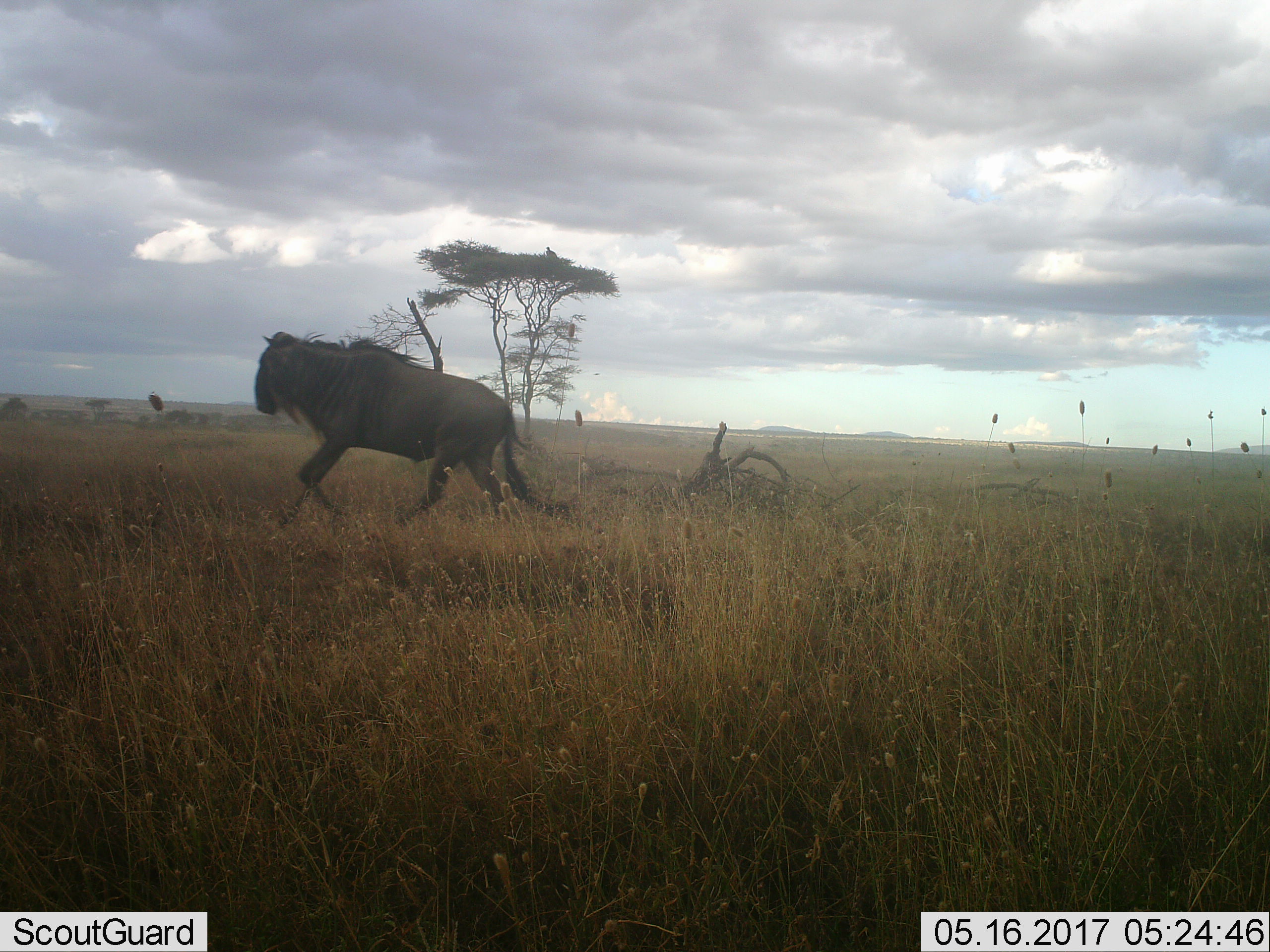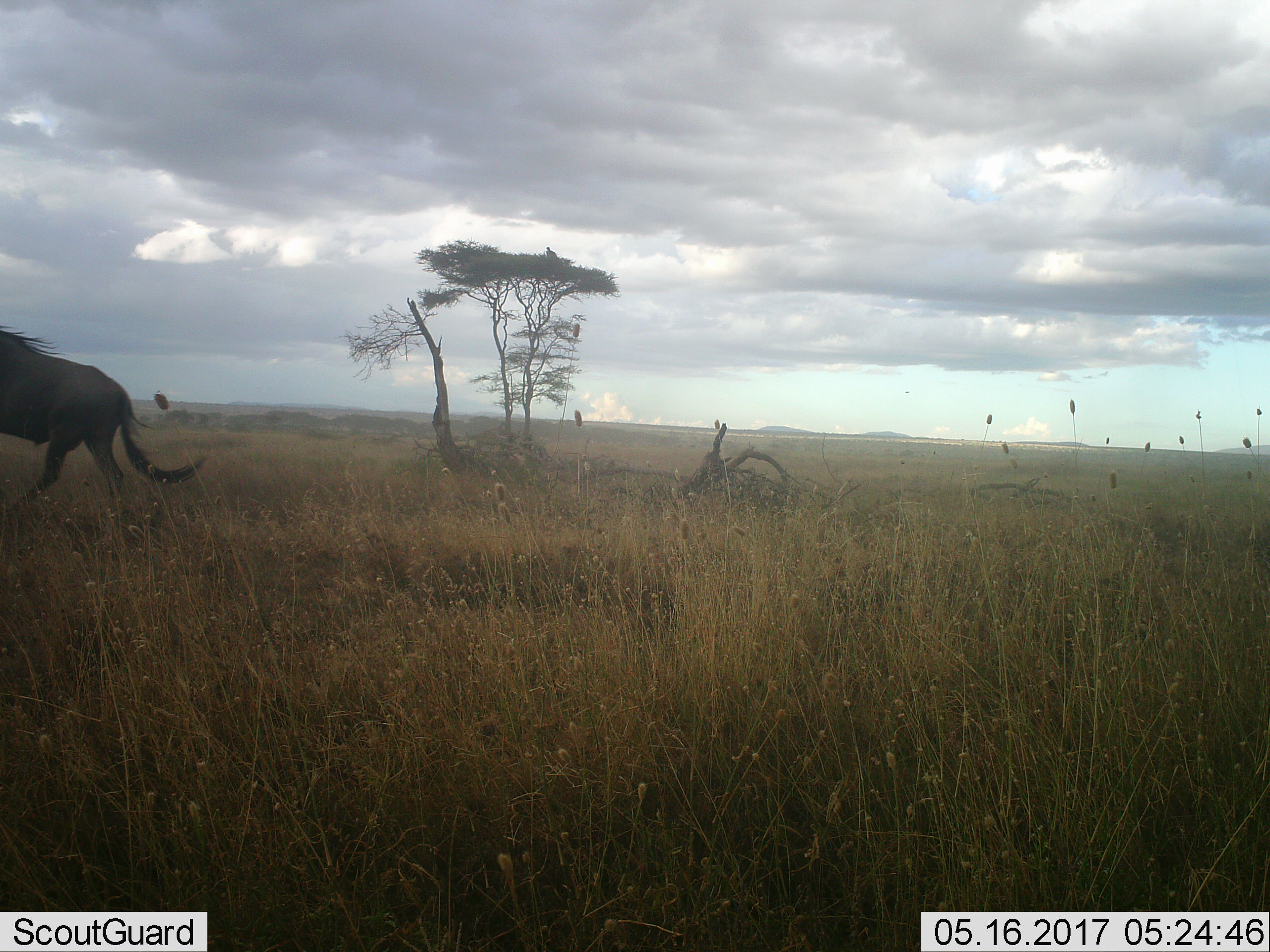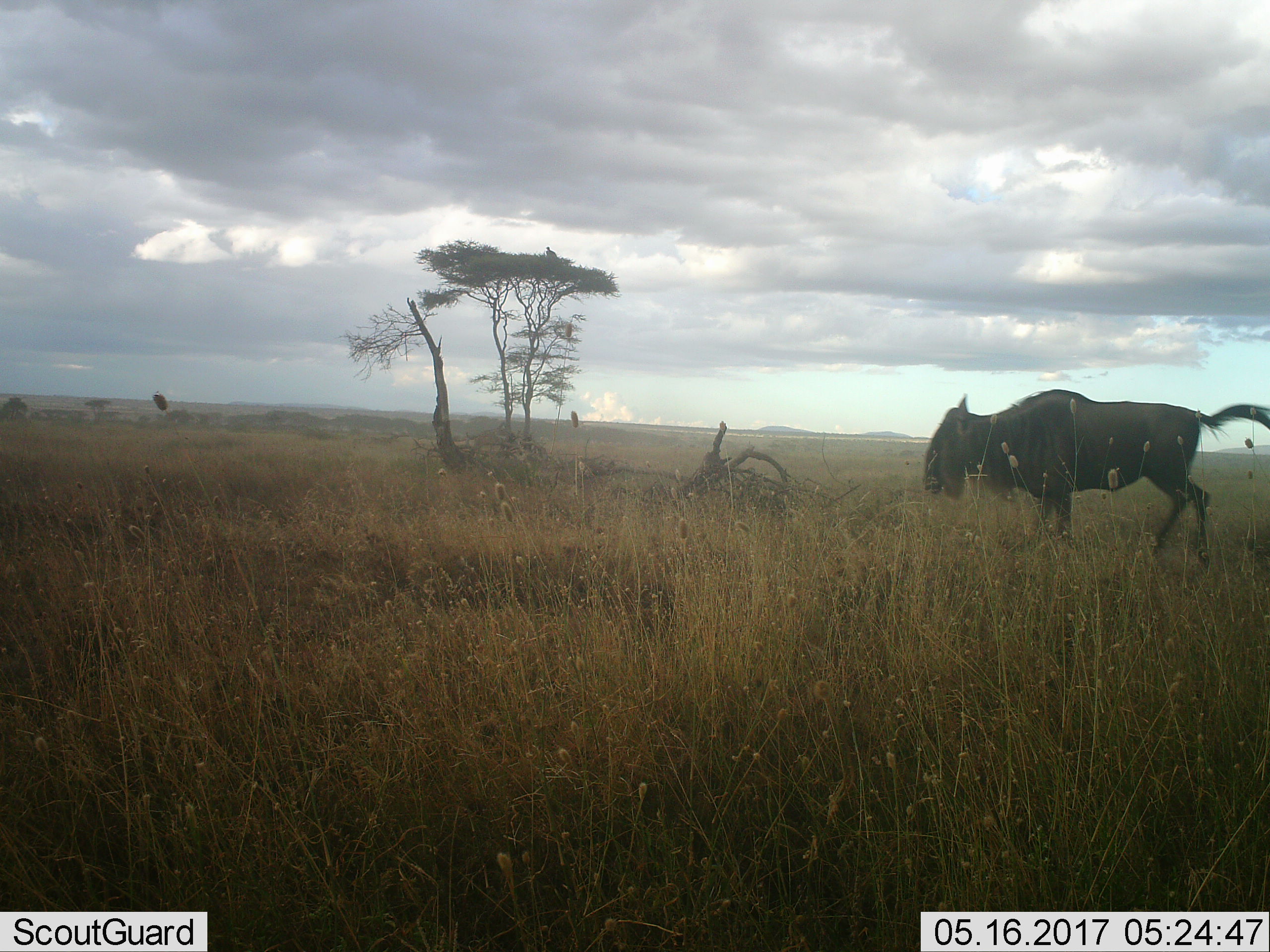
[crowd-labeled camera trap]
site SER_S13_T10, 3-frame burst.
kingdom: Animalia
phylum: Chordata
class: Mammalia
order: Artiodactyla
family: Bovidae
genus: Connochaetes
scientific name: Connochaetes taurinus taurinus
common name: blue wildebeest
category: wildebeestblue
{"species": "wildebeestblue (blue wildebeest) (Connochaetes taurinus taurinus)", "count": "1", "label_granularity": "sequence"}